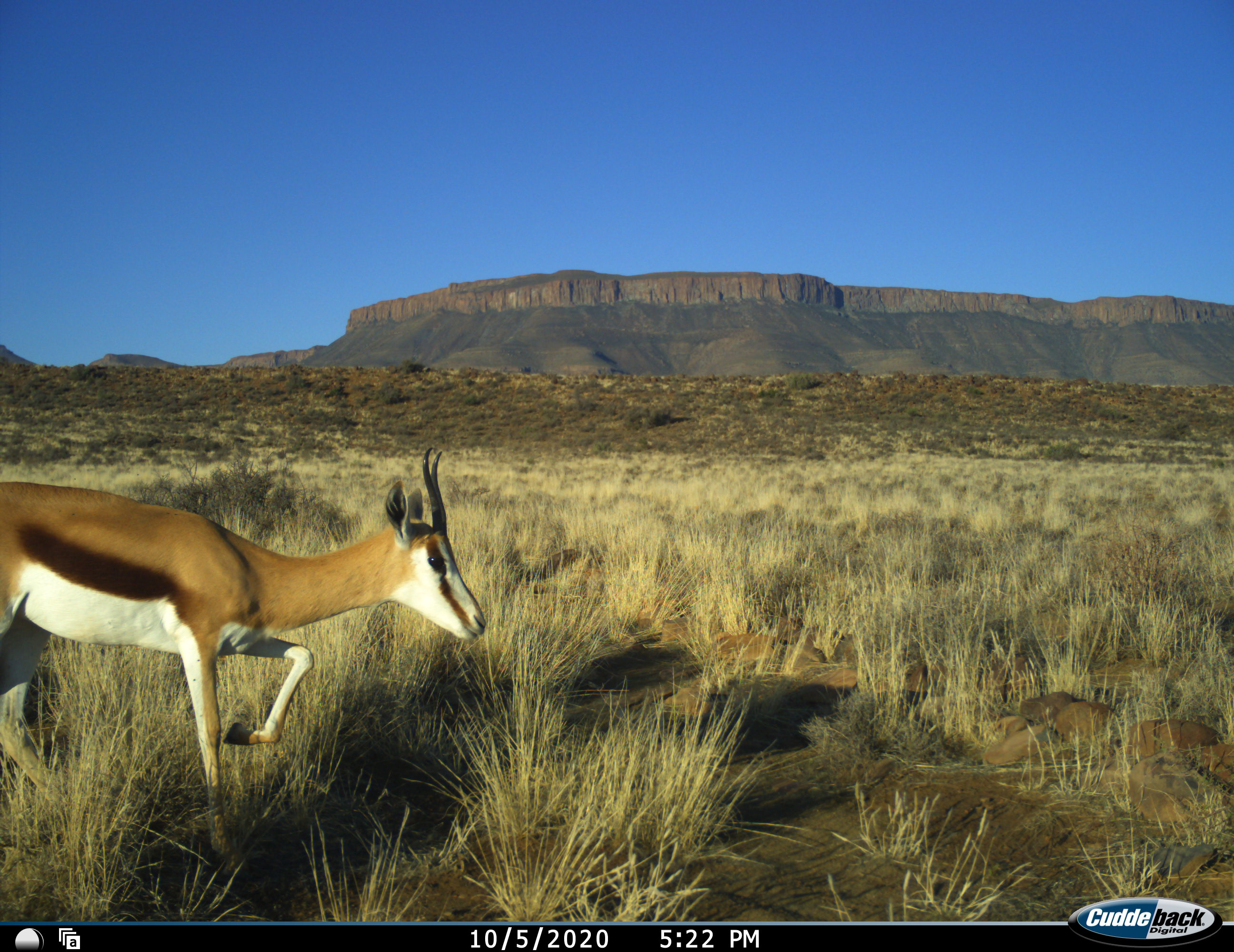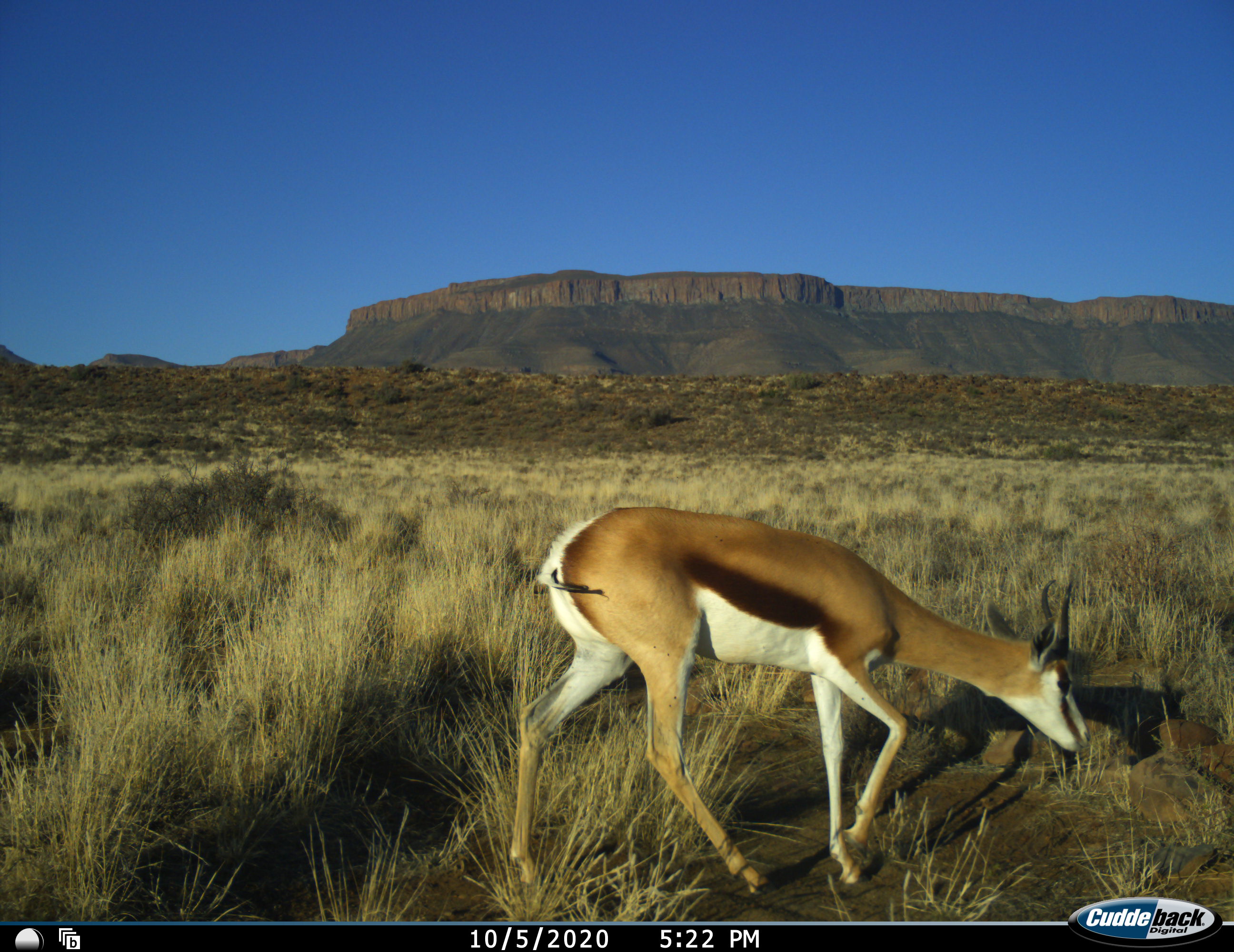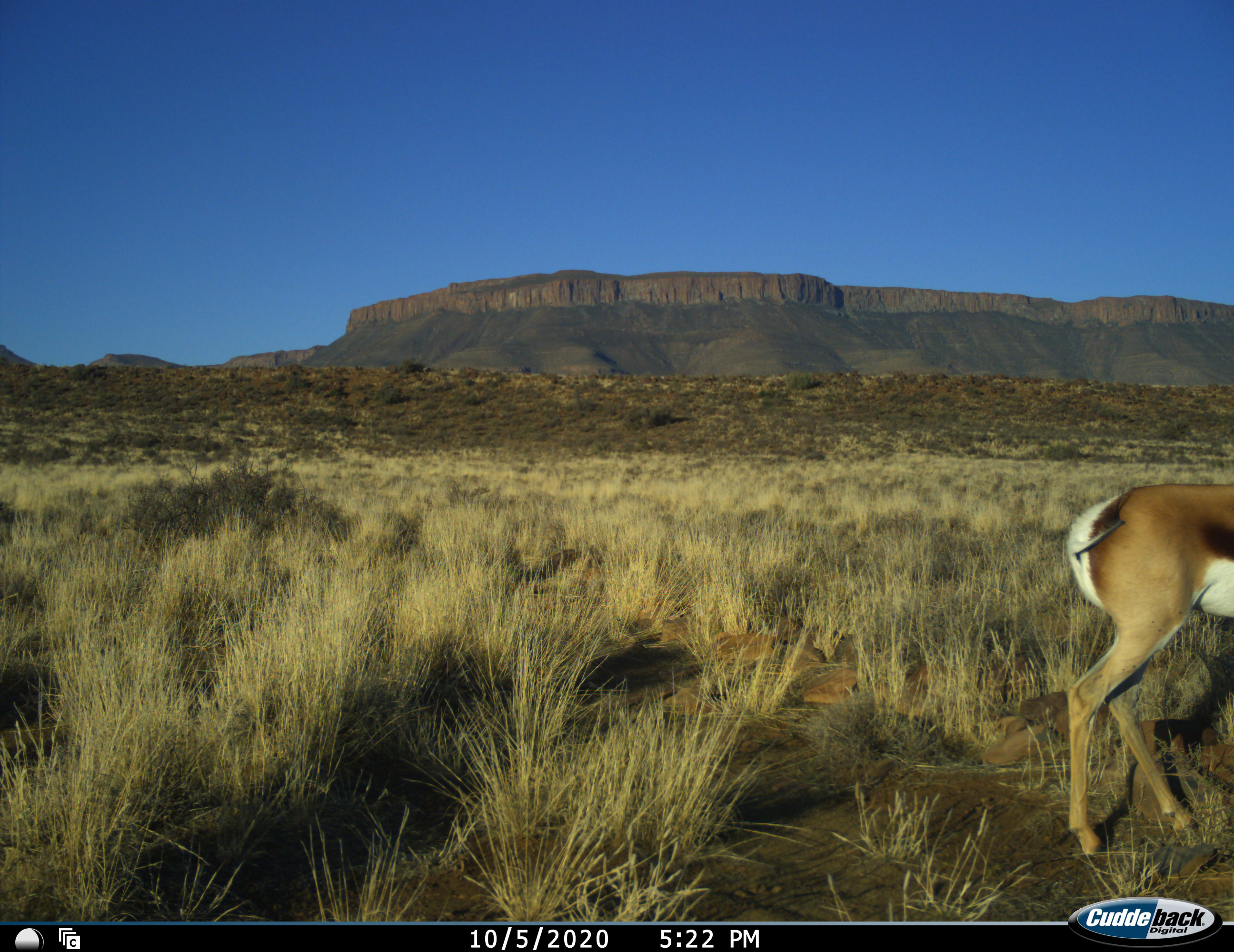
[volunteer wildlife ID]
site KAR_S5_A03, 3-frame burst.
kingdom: Animalia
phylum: Chordata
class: Mammalia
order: Artiodactyla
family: Bovidae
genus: Antidorcas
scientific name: Antidorcas marsupialis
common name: springbok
Springbok (Antidorcas marsupialis), count 1. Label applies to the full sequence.